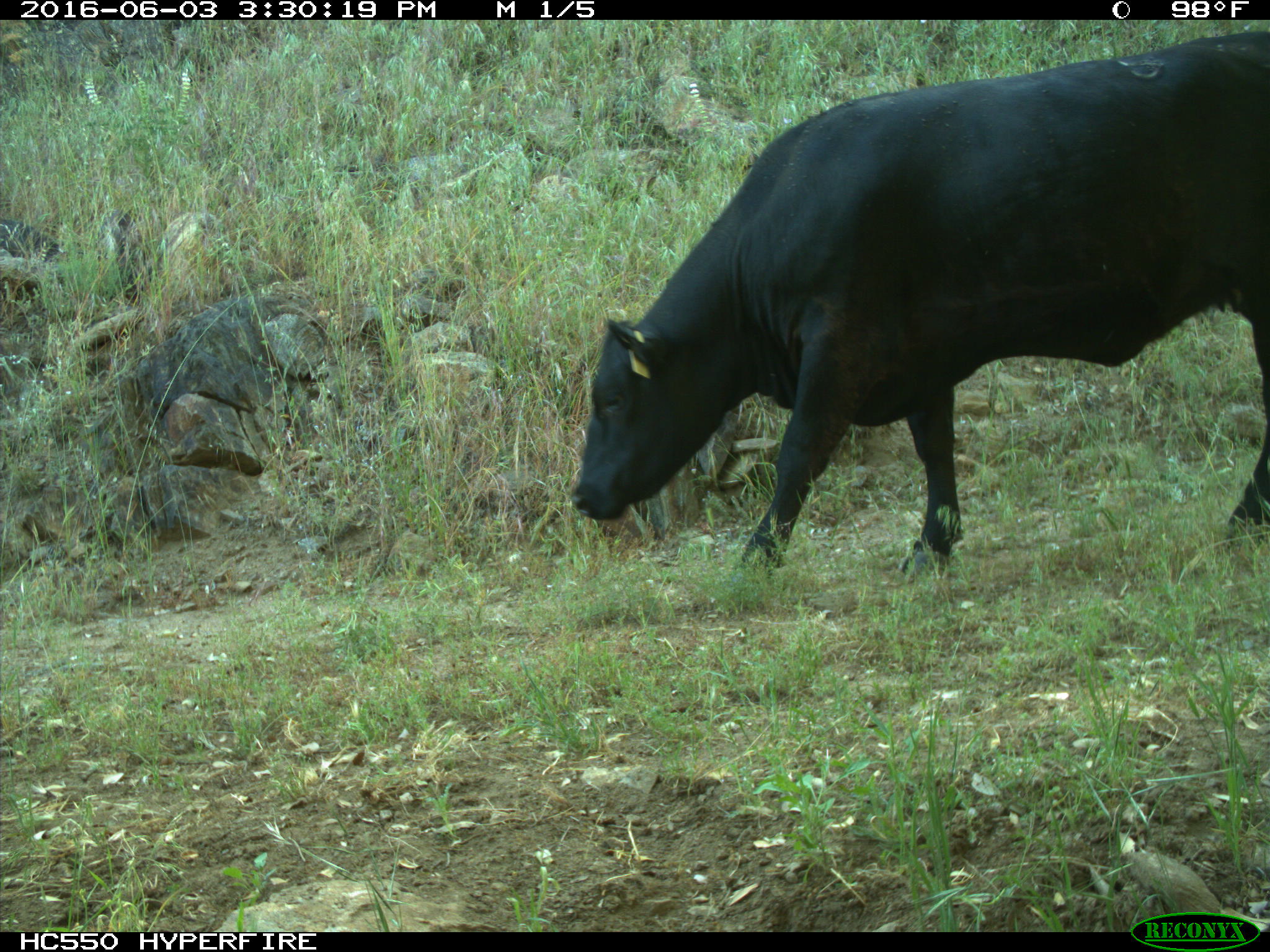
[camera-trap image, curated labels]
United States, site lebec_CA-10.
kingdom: Animalia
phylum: Chordata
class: Mammalia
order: Artiodactyla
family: Bovidae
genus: Bos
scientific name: Bos taurus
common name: domestic cow